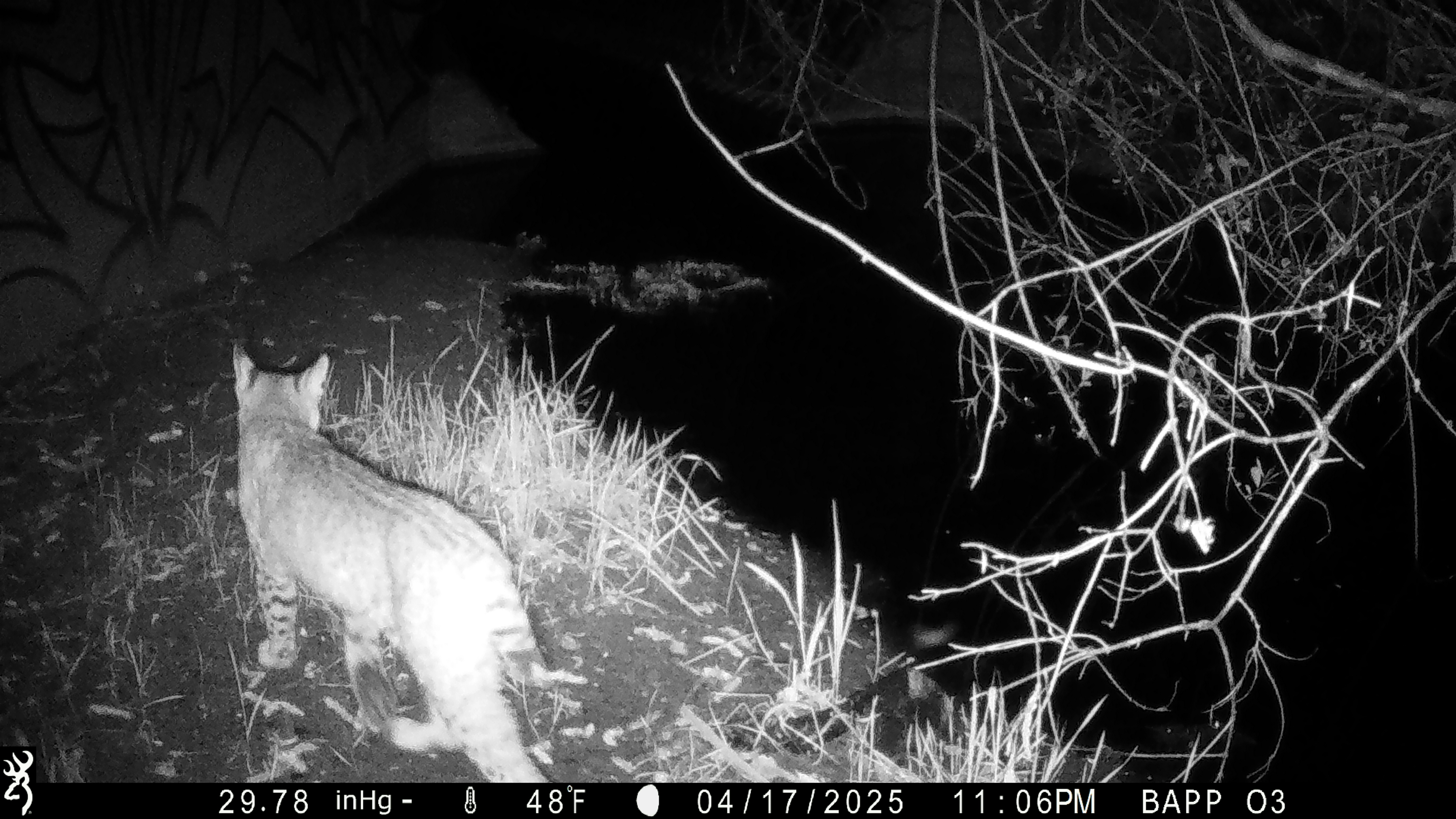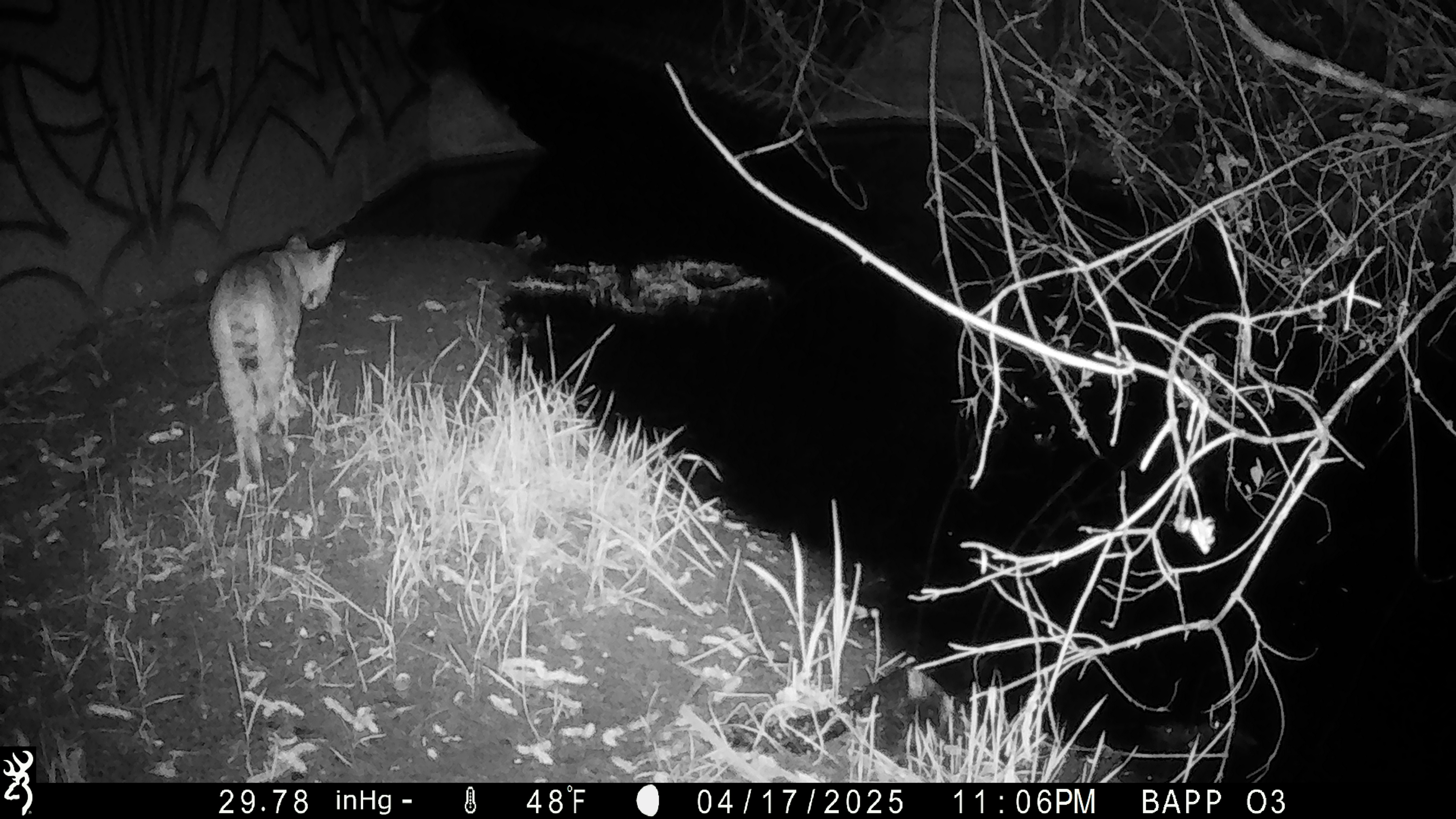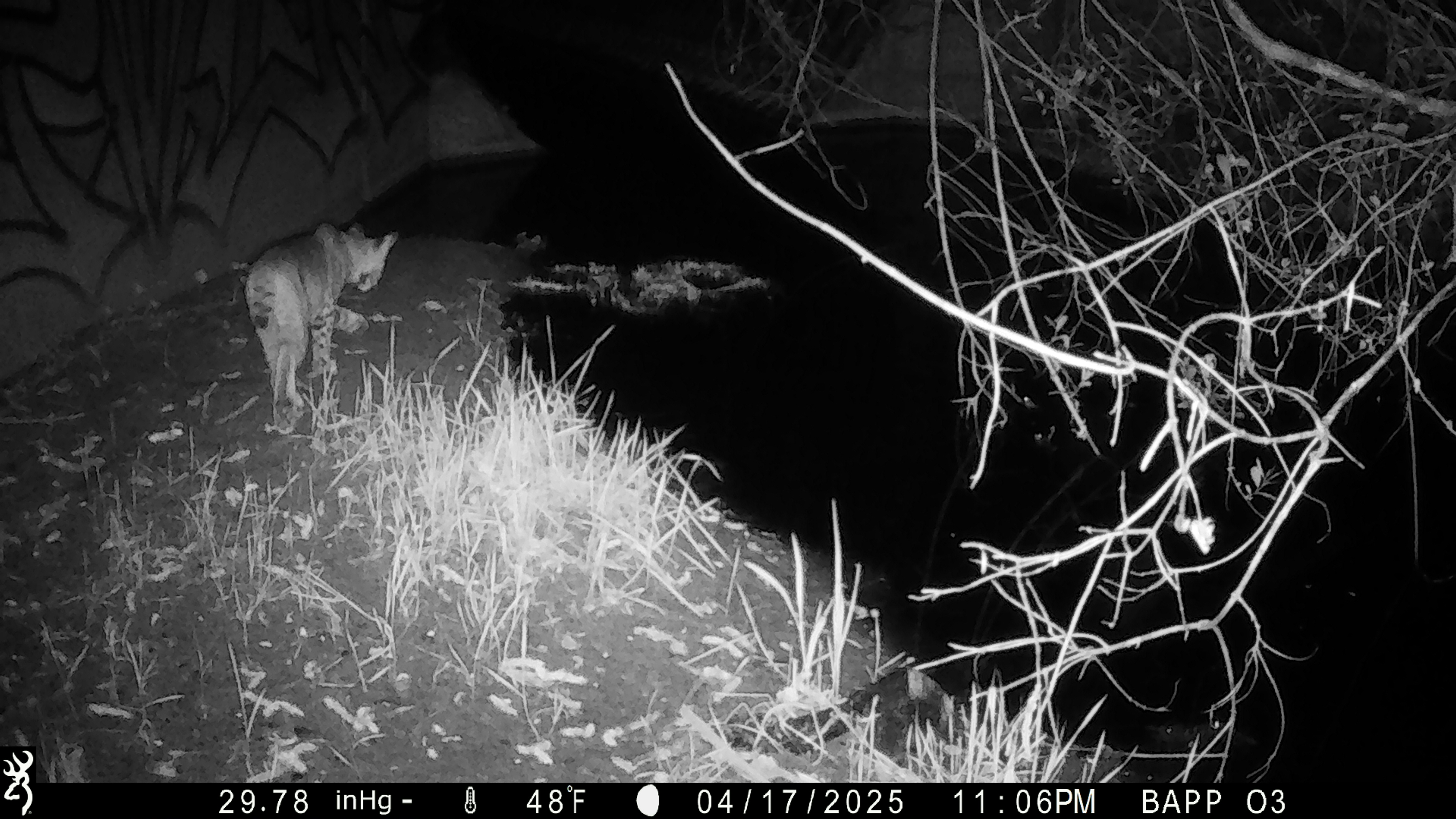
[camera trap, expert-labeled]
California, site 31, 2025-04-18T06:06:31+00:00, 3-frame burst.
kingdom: Animalia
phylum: Chordata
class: Mammalia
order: Carnivora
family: Felidae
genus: Lynx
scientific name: Lynx rufus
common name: bobcat